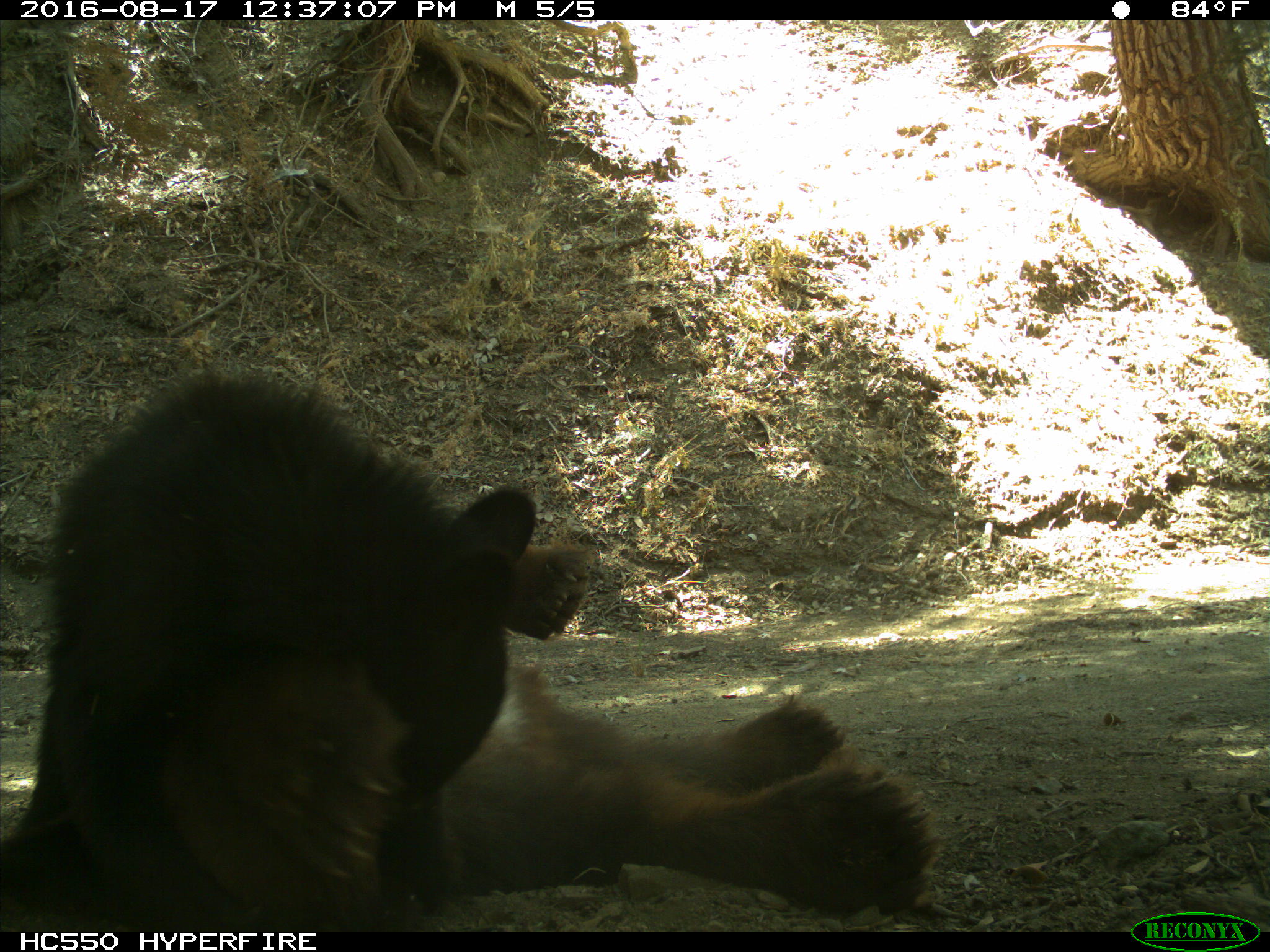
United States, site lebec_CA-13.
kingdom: Animalia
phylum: Chordata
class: Mammalia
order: Carnivora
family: Ursidae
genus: Ursus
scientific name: Ursus americanus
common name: american black bear